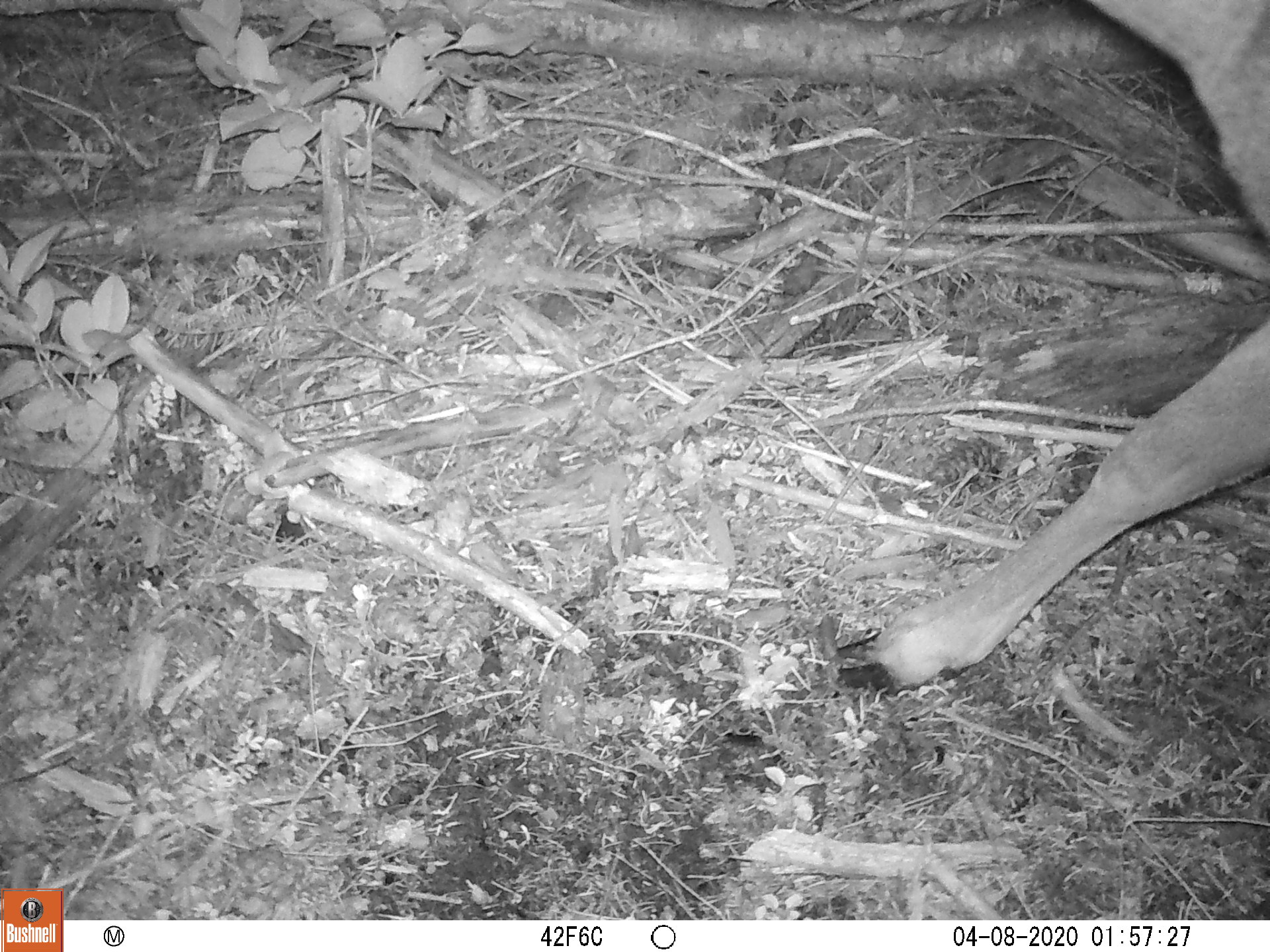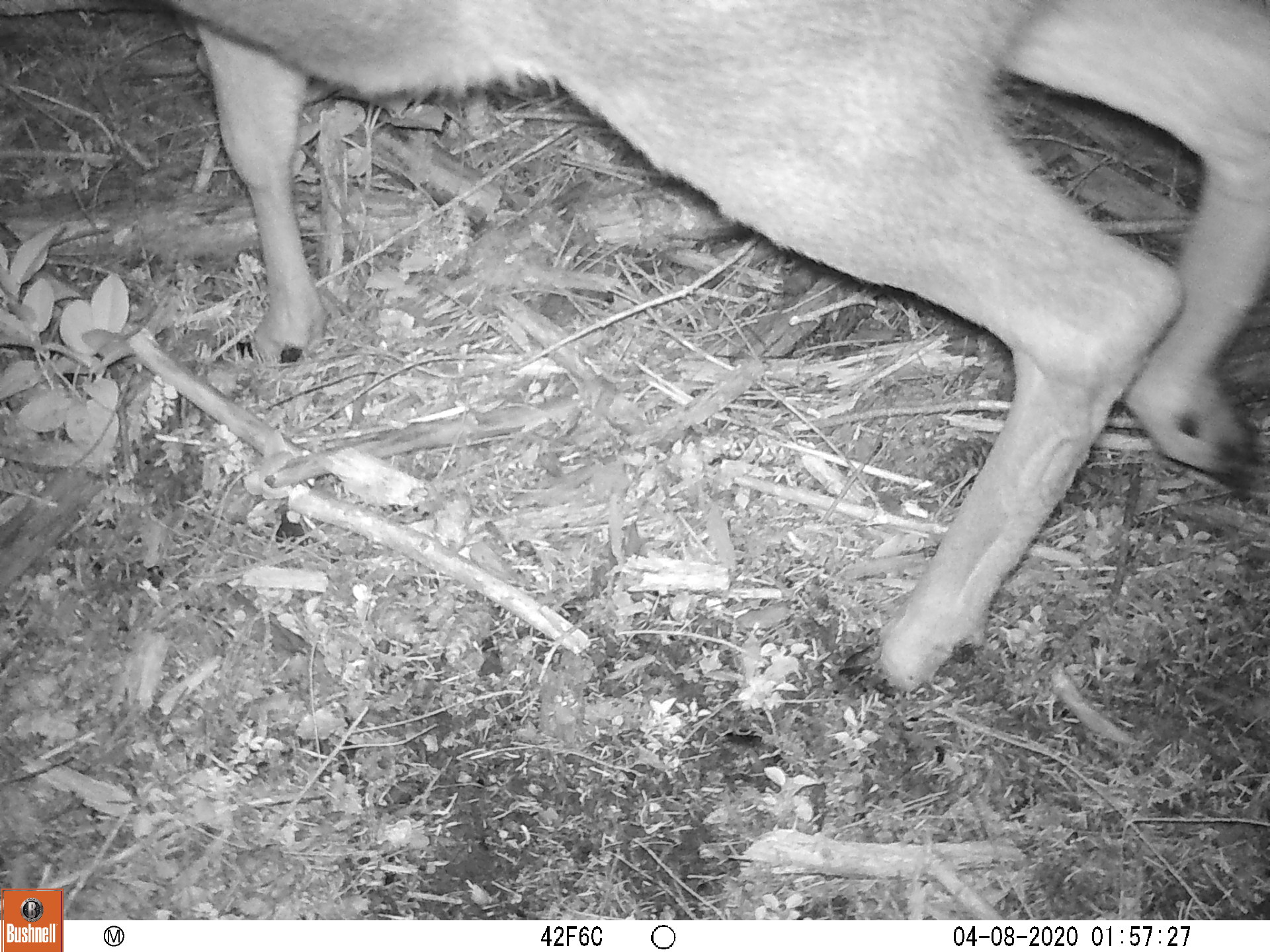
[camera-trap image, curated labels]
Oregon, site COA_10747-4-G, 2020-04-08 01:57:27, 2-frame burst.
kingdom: Animalia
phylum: Chordata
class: Mammalia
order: Artiodactyla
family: Cervidae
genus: Odocoileus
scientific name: Odocoileus hemionus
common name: black-tailed deer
Black-tailed deer (Odocoileus hemionus).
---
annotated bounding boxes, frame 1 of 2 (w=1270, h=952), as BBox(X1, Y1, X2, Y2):
black-tailed deer: BBox(836, 0, 1266, 693)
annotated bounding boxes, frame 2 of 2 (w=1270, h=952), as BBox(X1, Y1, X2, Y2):
black-tailed deer: BBox(164, 1, 1268, 706)